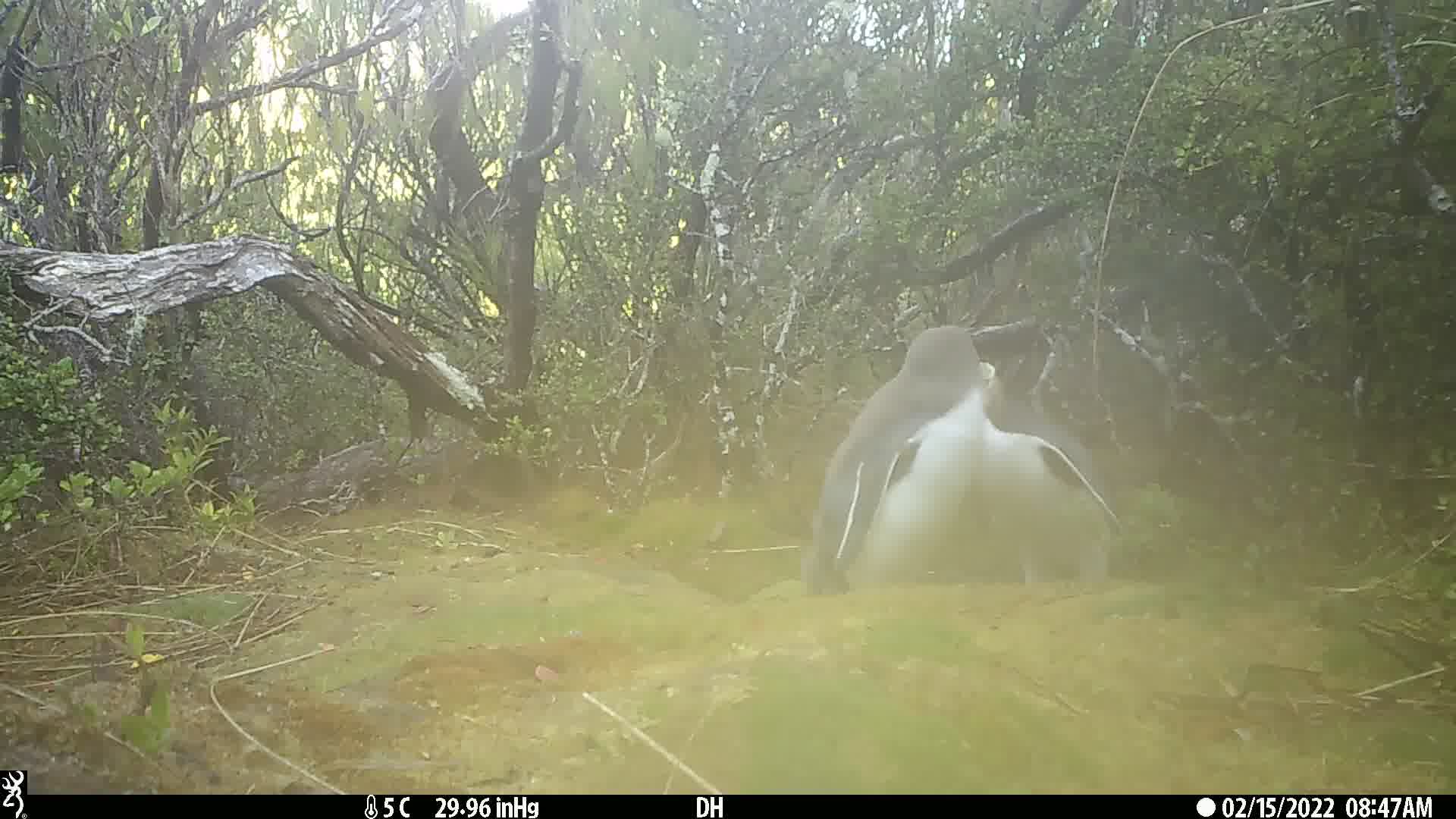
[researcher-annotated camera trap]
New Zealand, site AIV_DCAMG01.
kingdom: Animalia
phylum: Chordata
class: Aves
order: Sphenisciformes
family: Spheniscidae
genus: Megadyptes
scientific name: Megadyptes antipodes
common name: yellow-eyed penguin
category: yellow eyed penguin